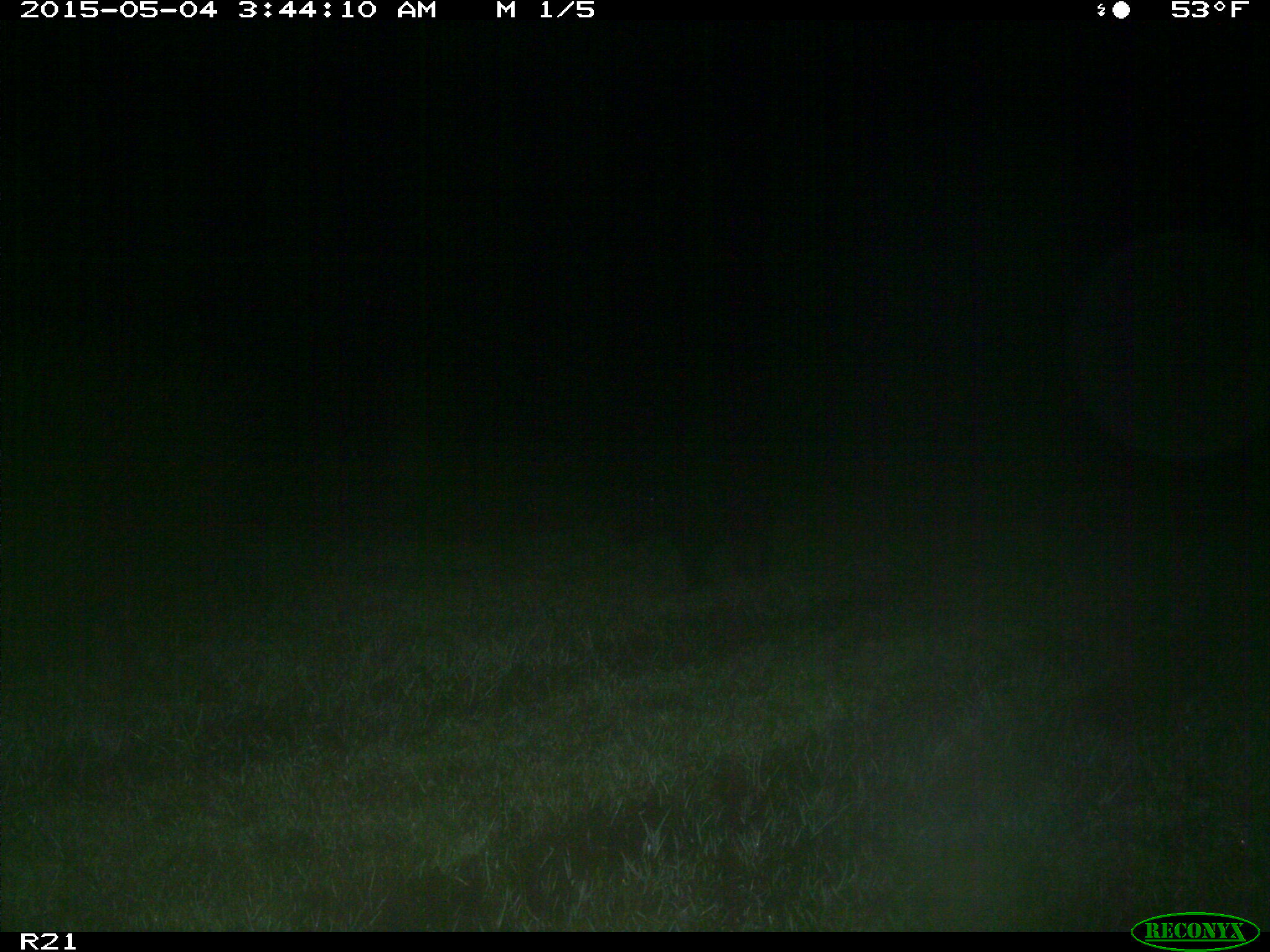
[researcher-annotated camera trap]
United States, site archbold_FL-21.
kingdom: Animalia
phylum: Chordata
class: Mammalia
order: Artiodactyla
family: Suidae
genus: Sus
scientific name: Sus scrofa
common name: wild boar